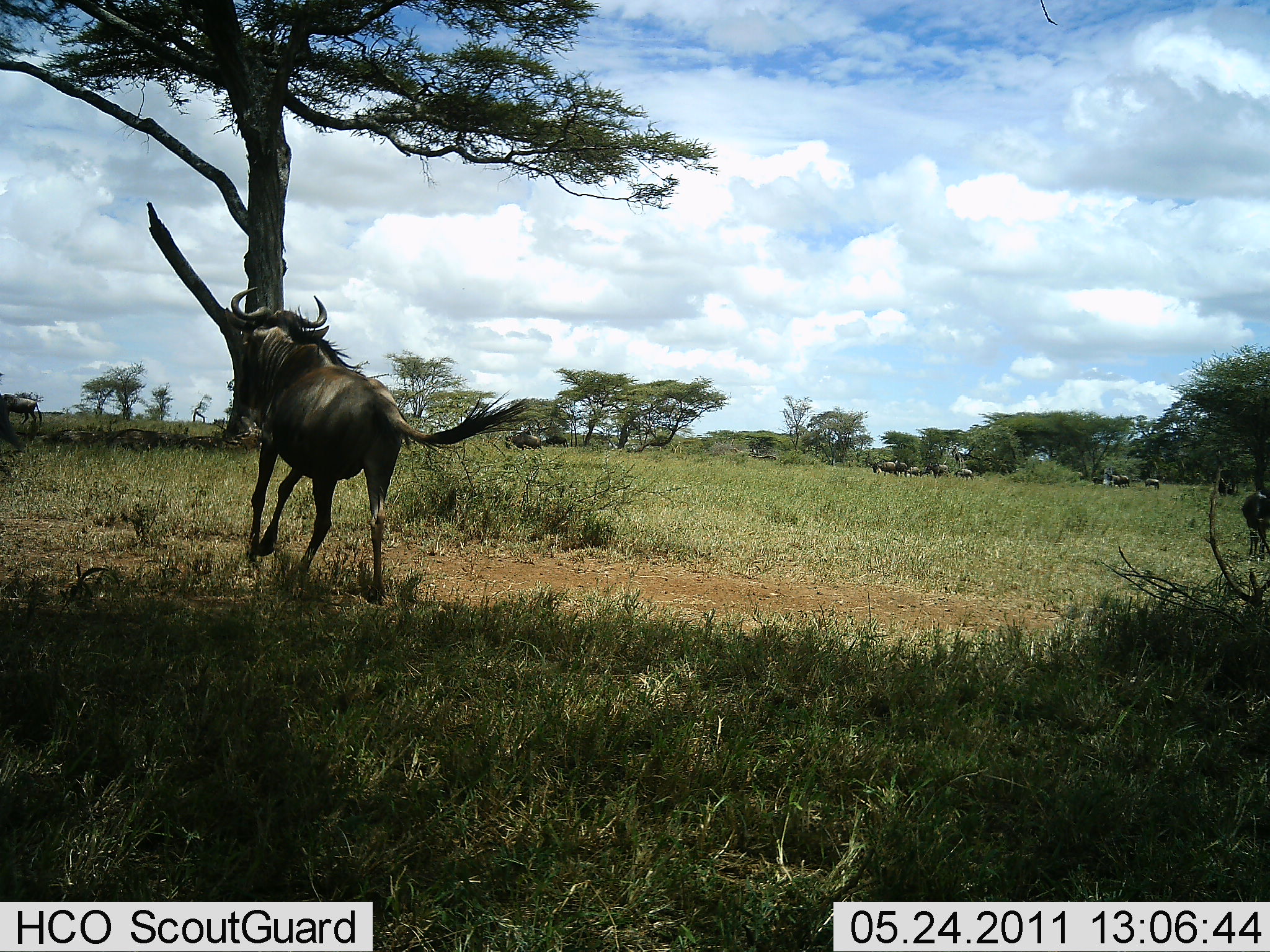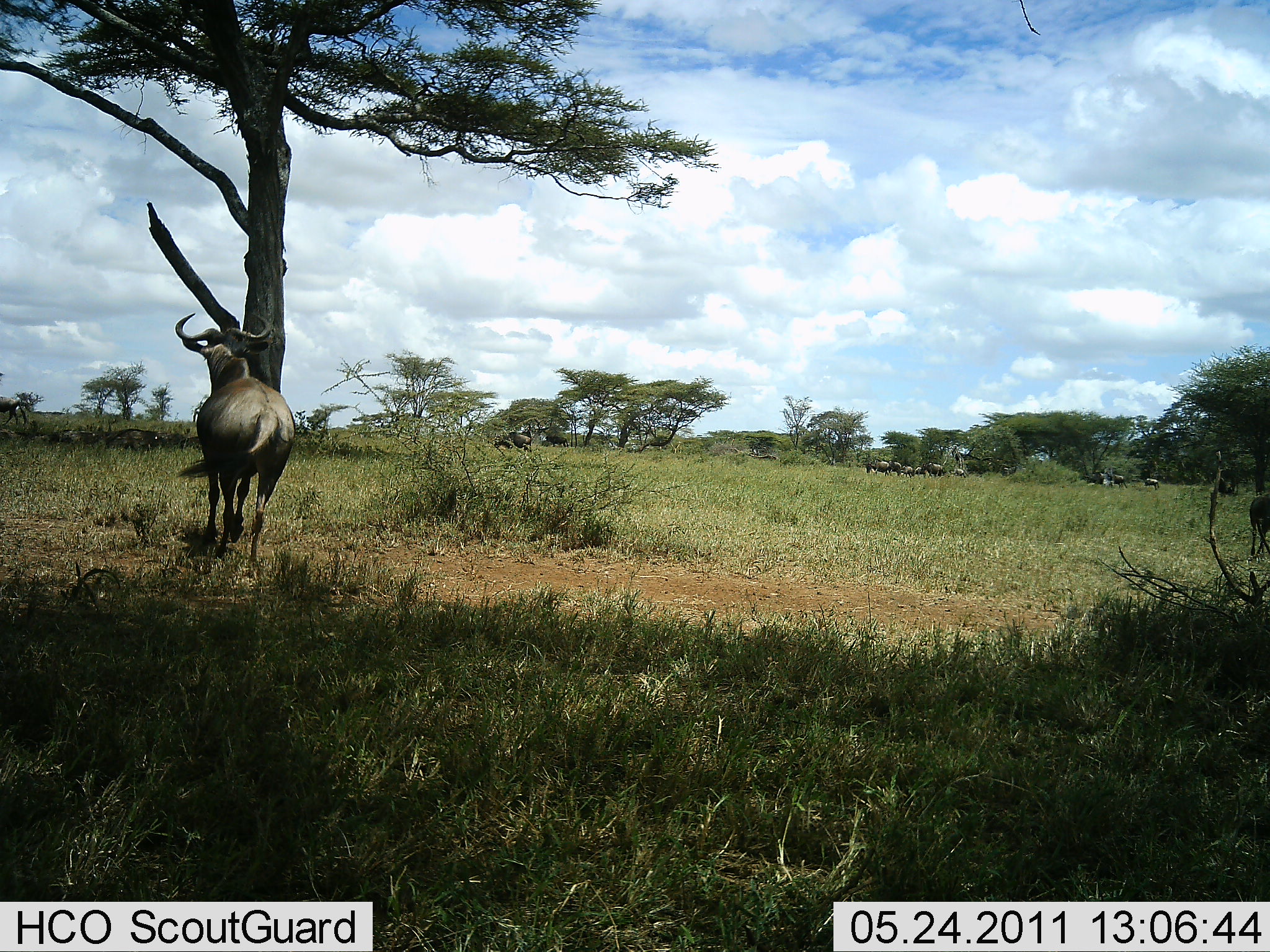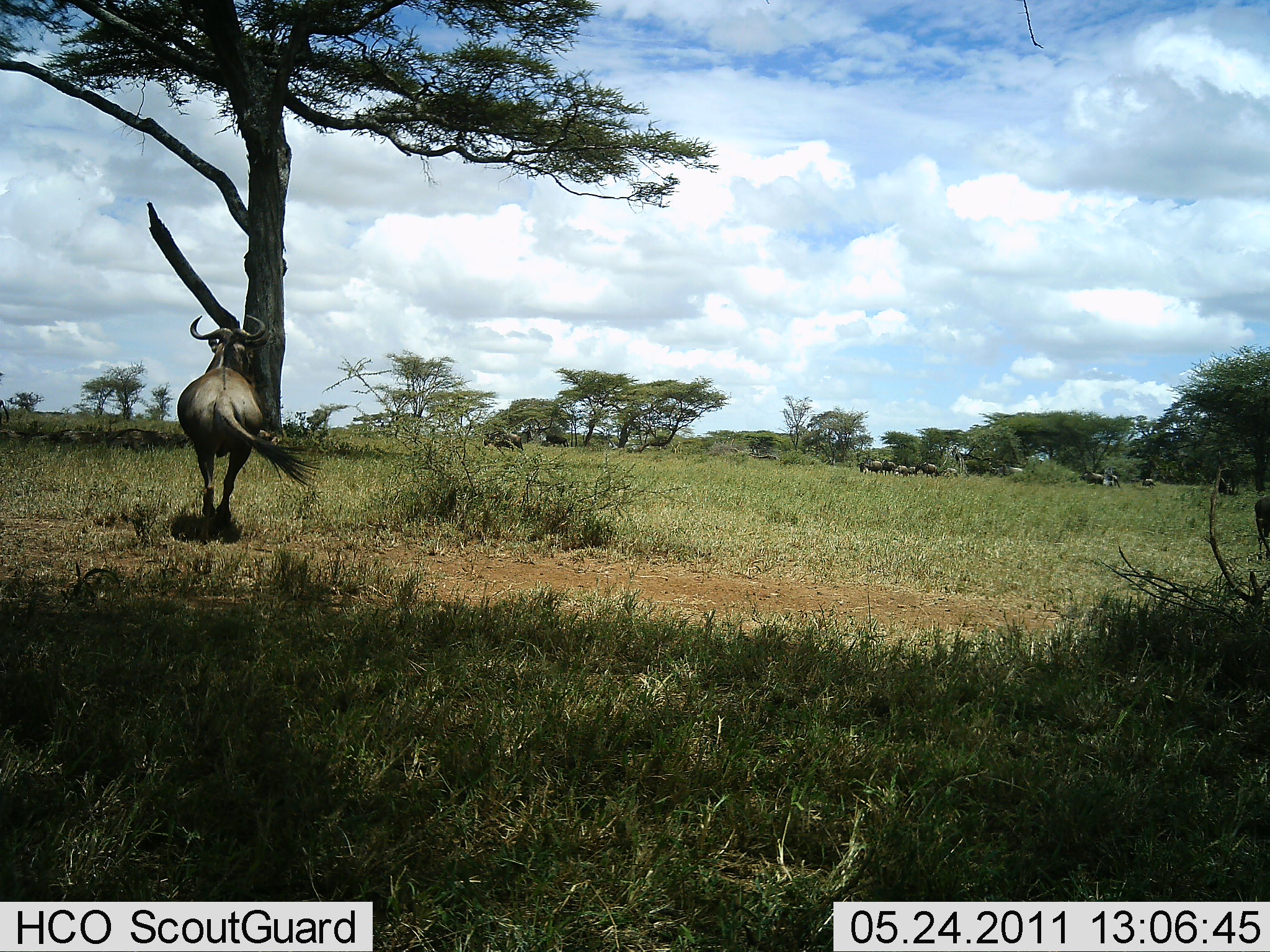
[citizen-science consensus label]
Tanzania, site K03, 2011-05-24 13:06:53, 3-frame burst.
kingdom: Animalia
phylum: Chordata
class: Mammalia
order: Artiodactyla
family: Bovidae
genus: Connochaetes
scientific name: Connochaetes taurinus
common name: blue wildebeest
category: wildebeest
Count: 11-50.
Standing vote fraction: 7%.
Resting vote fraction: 0%.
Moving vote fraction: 100%.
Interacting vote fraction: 0%.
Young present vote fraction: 0%.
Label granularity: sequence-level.